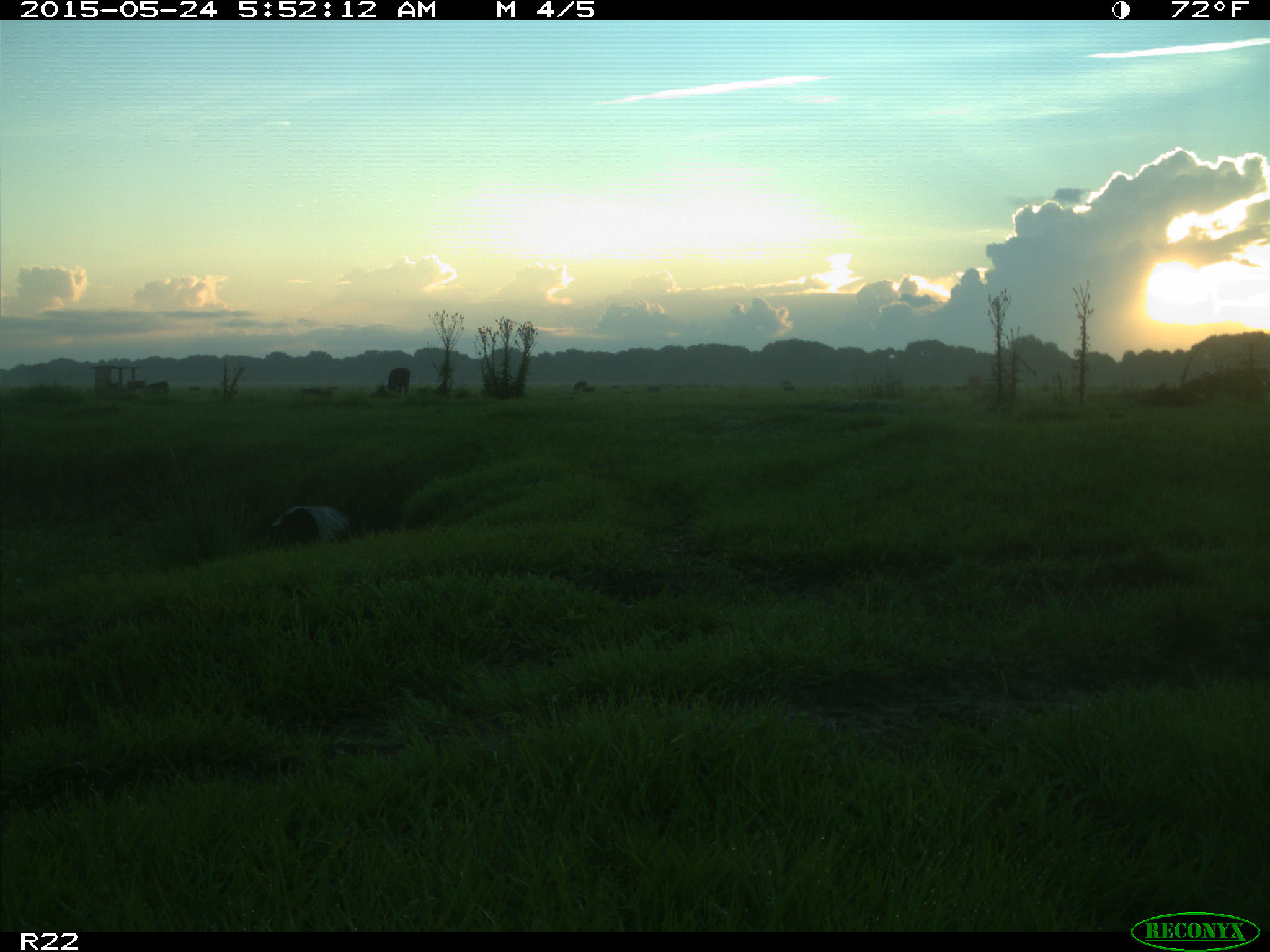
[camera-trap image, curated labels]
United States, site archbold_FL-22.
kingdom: Animalia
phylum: Chordata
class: Mammalia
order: Artiodactyla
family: Bovidae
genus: Bos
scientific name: Bos taurus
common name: domestic cow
Bos taurus (domestic cow).